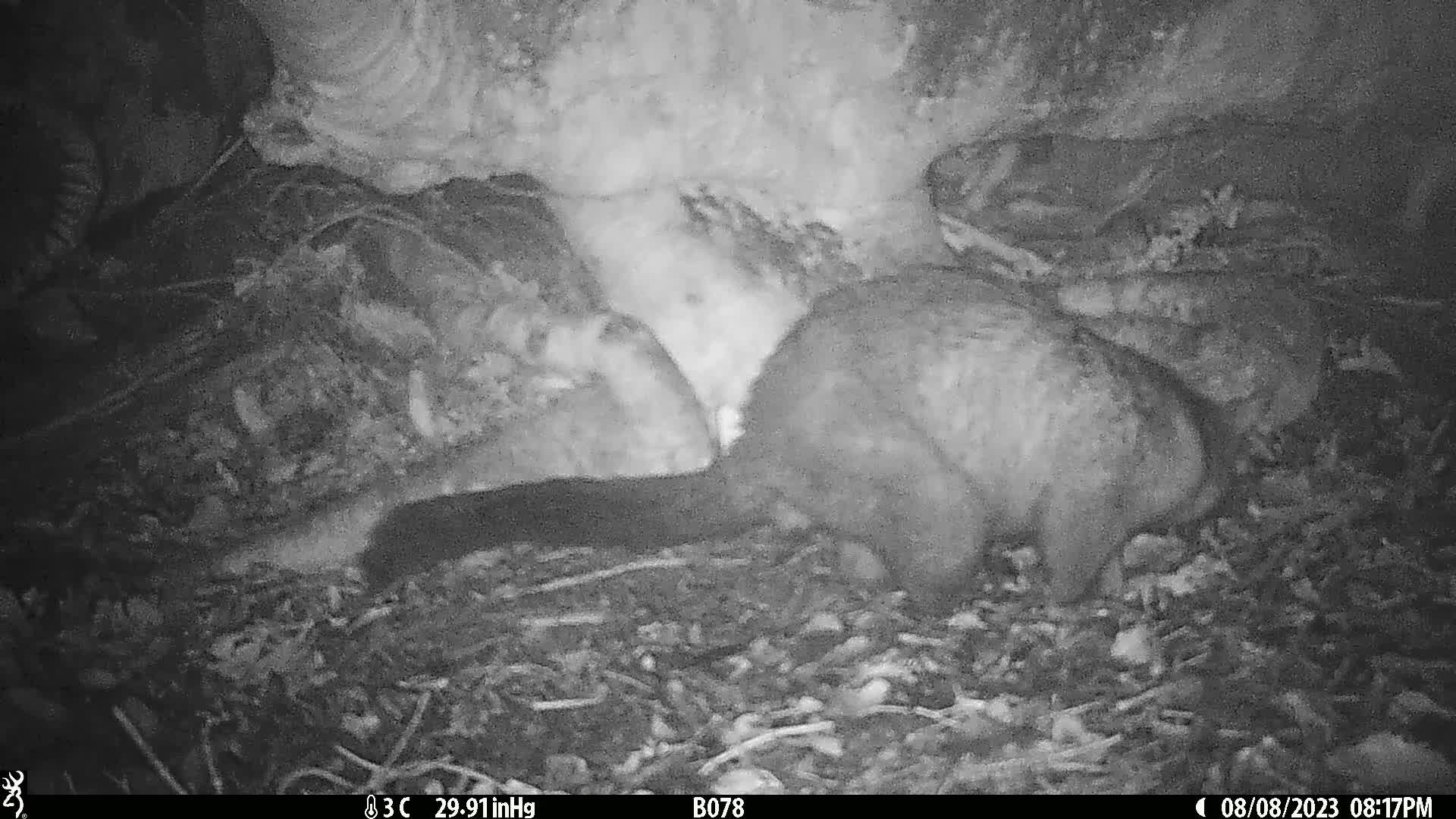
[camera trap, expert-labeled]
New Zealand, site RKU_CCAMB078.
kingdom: Animalia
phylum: Chordata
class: Mammalia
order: Diprotodontia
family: Phalangeridae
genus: Trichosurus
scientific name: Trichosurus vulpecula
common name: common brushtail possum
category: possum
Possum (common brushtail possum) (Trichosurus vulpecula).